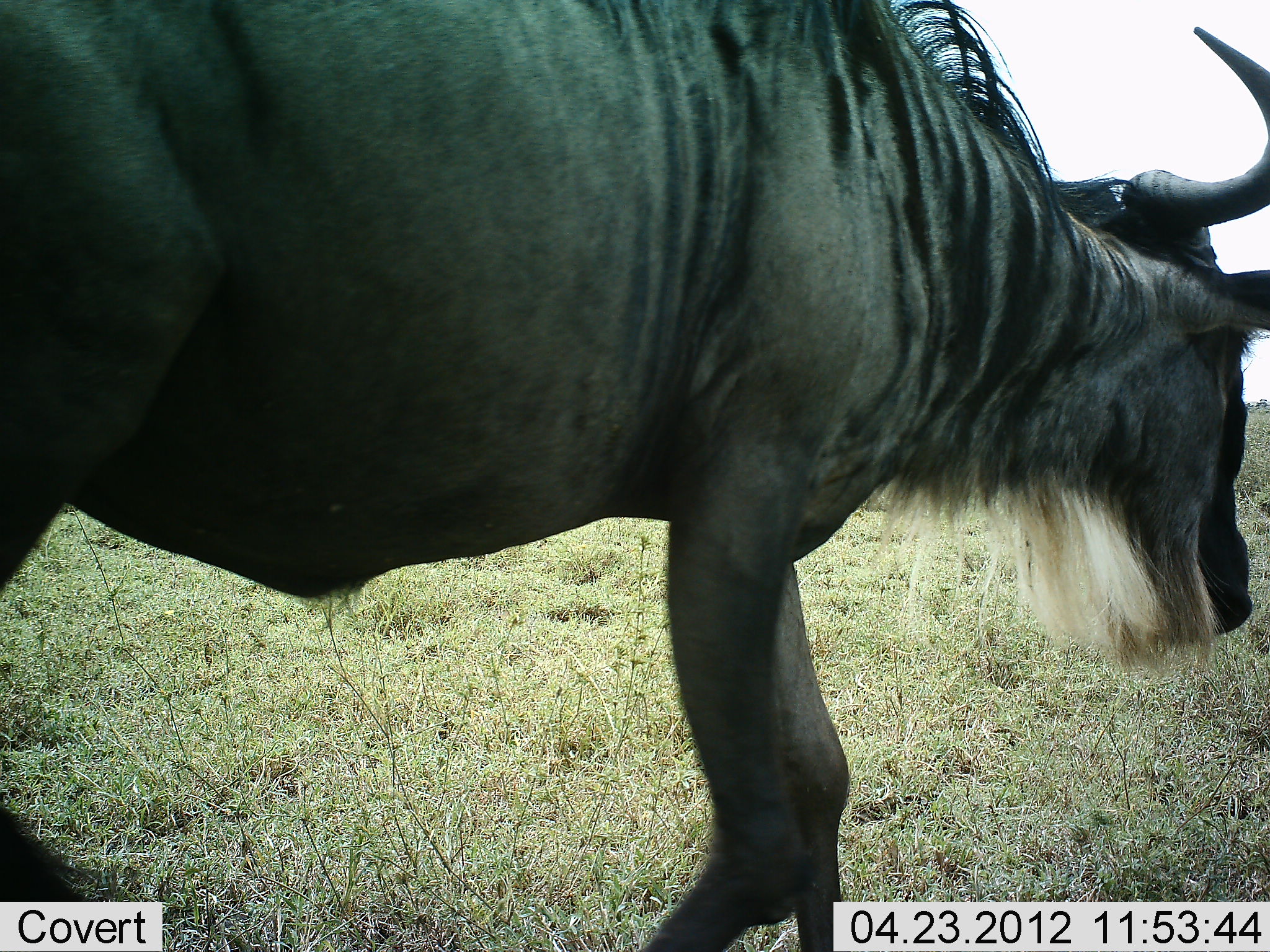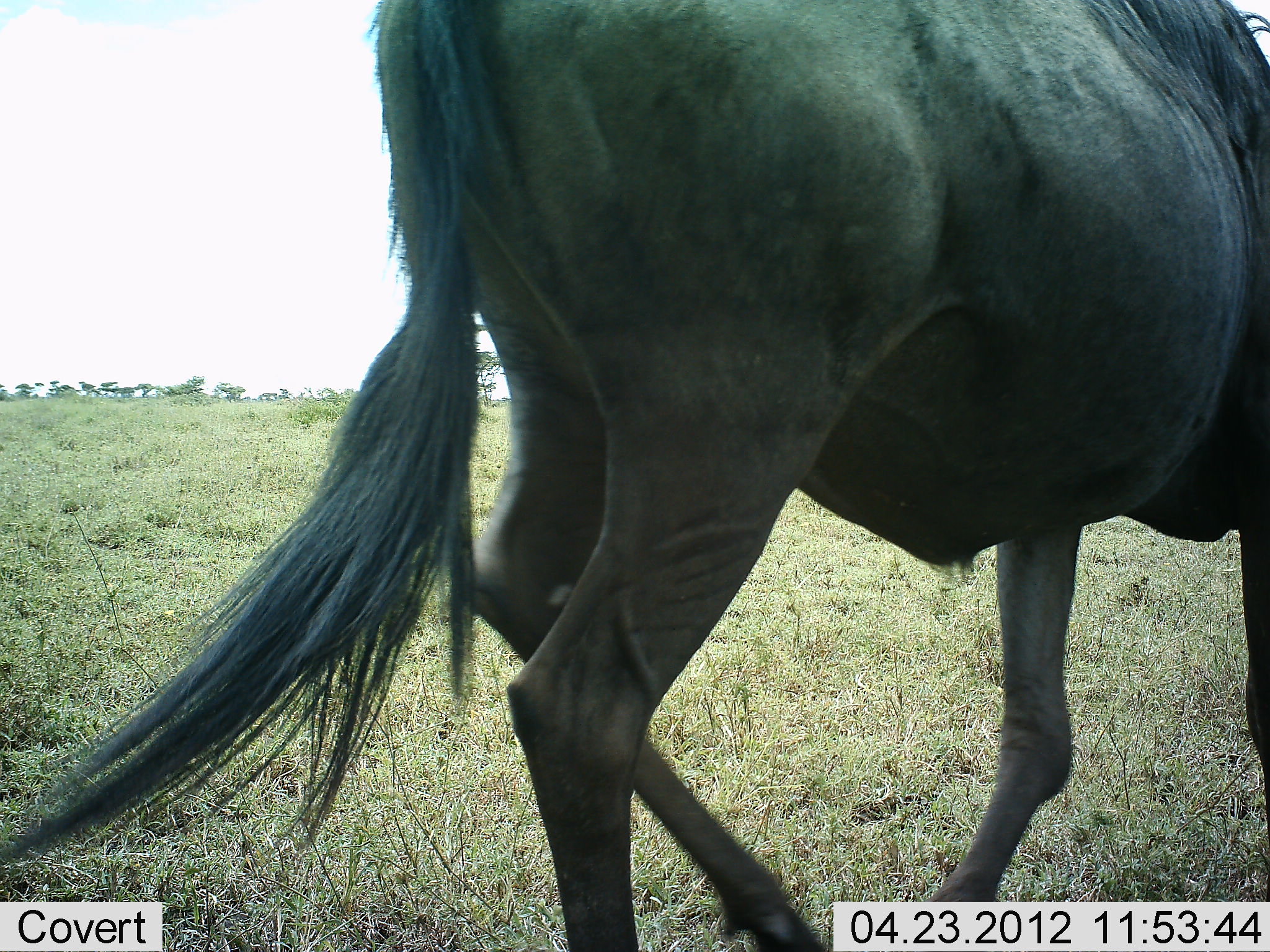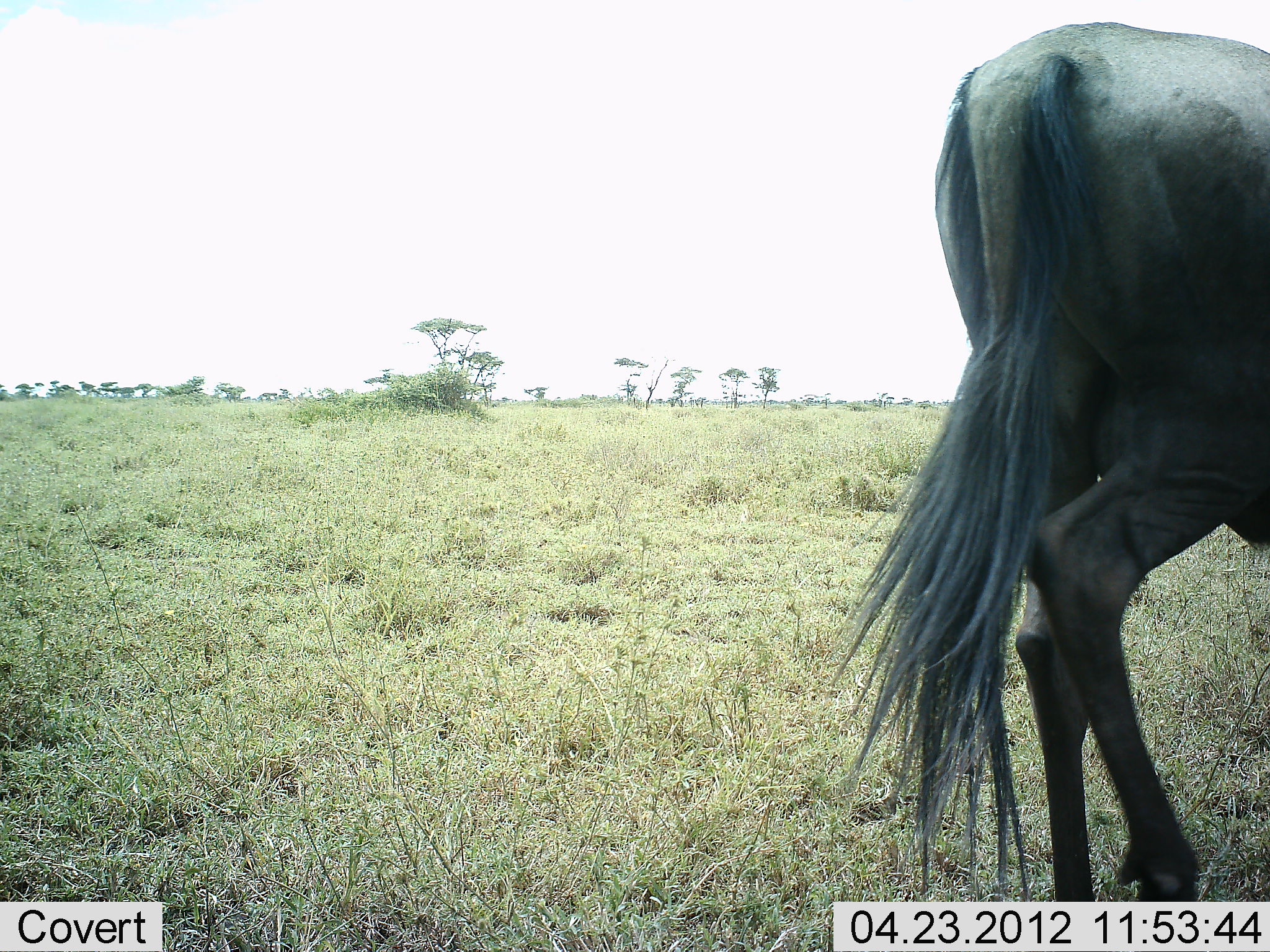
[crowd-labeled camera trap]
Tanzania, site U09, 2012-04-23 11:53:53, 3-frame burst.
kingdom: Animalia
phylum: Chordata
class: Mammalia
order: Artiodactyla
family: Bovidae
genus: Connochaetes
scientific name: Connochaetes taurinus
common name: blue wildebeest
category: wildebeest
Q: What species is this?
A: Wildebeest (blue wildebeest) (Connochaetes taurinus).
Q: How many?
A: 1.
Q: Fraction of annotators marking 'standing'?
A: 5%.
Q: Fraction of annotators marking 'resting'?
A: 0%.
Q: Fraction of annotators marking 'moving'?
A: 100%.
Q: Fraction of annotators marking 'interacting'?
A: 0%.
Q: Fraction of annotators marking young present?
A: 0%.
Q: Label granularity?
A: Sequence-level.